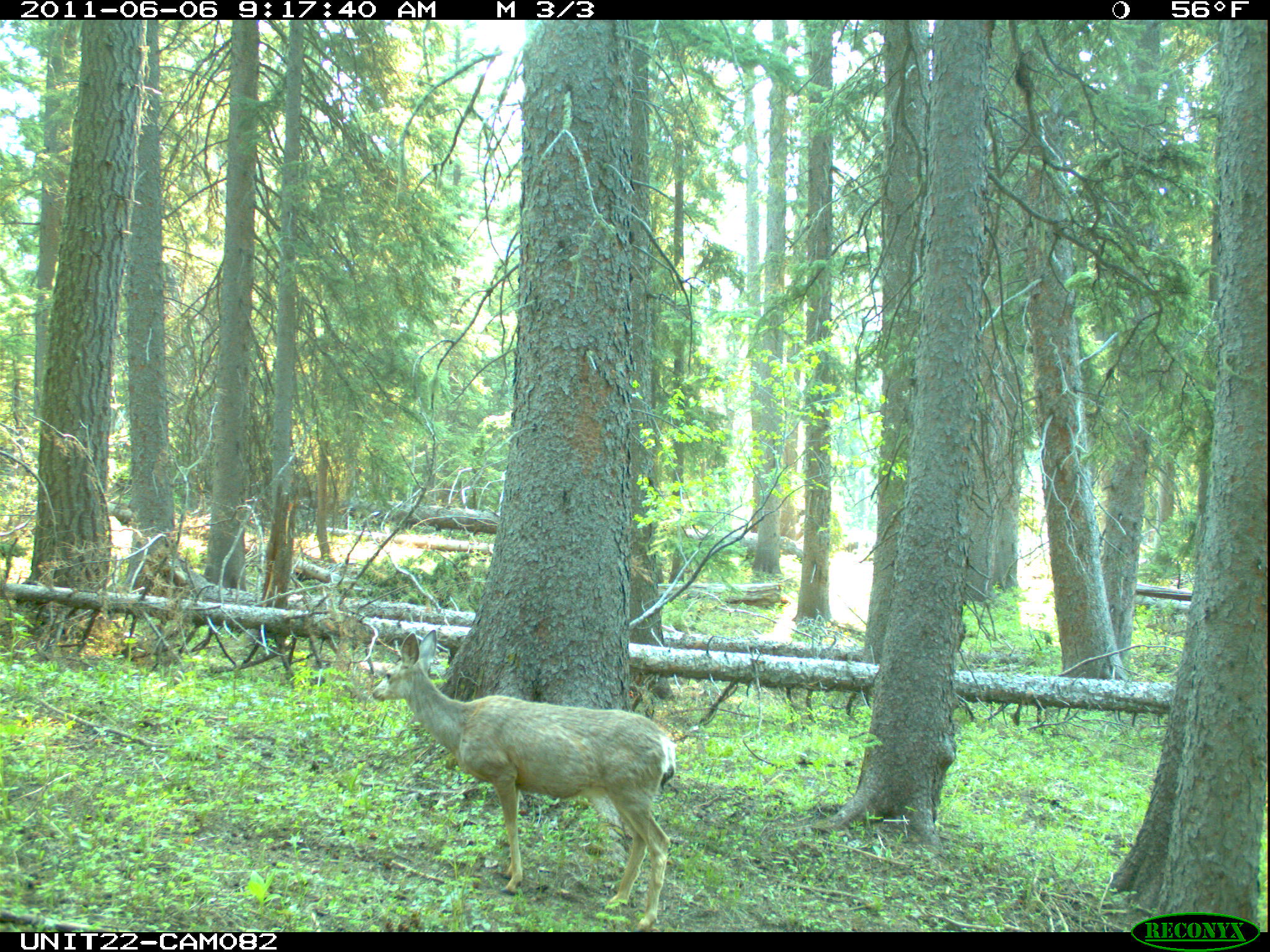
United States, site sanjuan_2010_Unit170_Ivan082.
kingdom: Animalia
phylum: Chordata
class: Mammalia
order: Artiodactyla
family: Cervidae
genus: Odocoileus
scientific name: Odocoileus hemionus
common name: mule deer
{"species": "Odocoileus hemionus (mule deer)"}